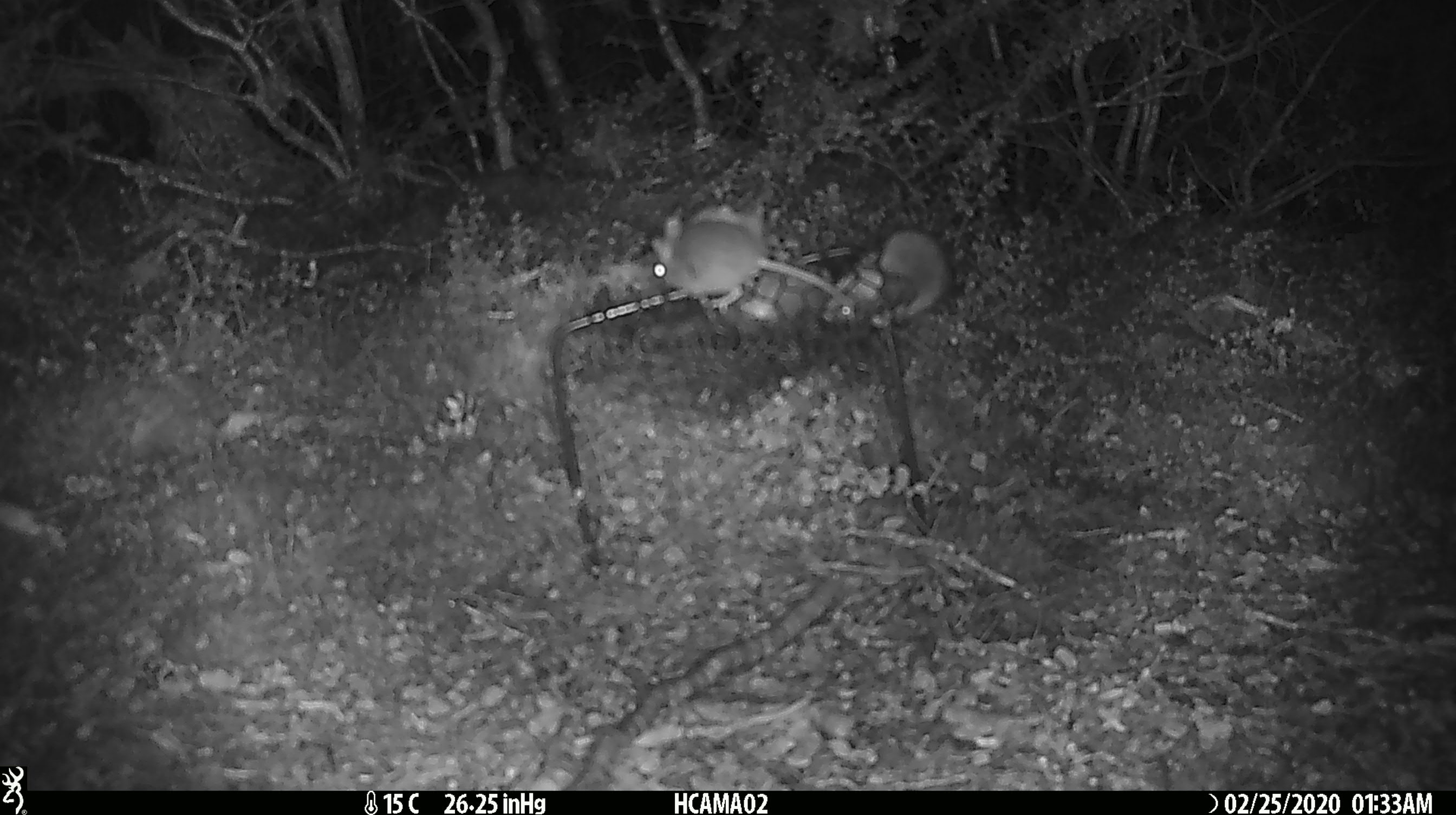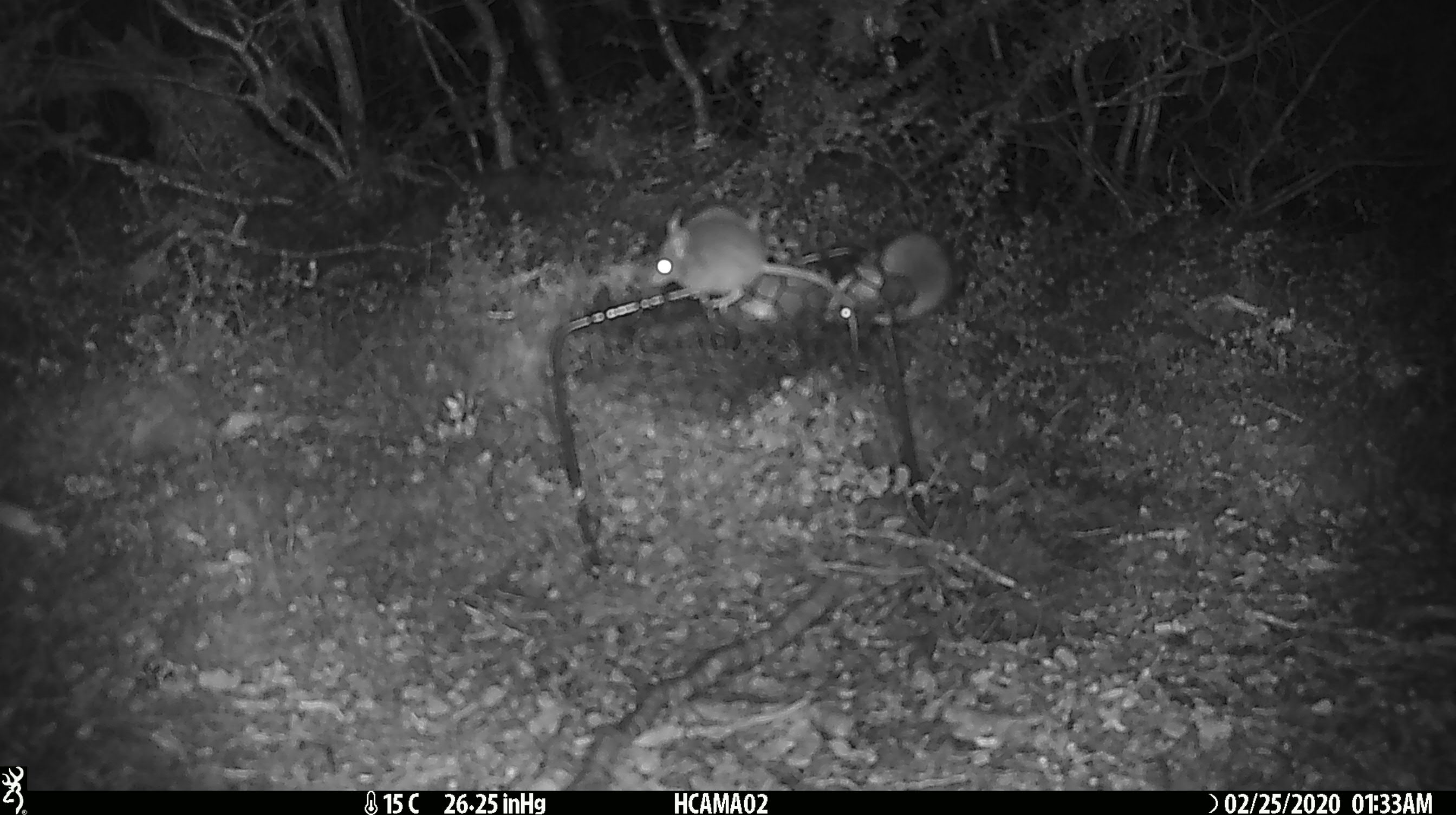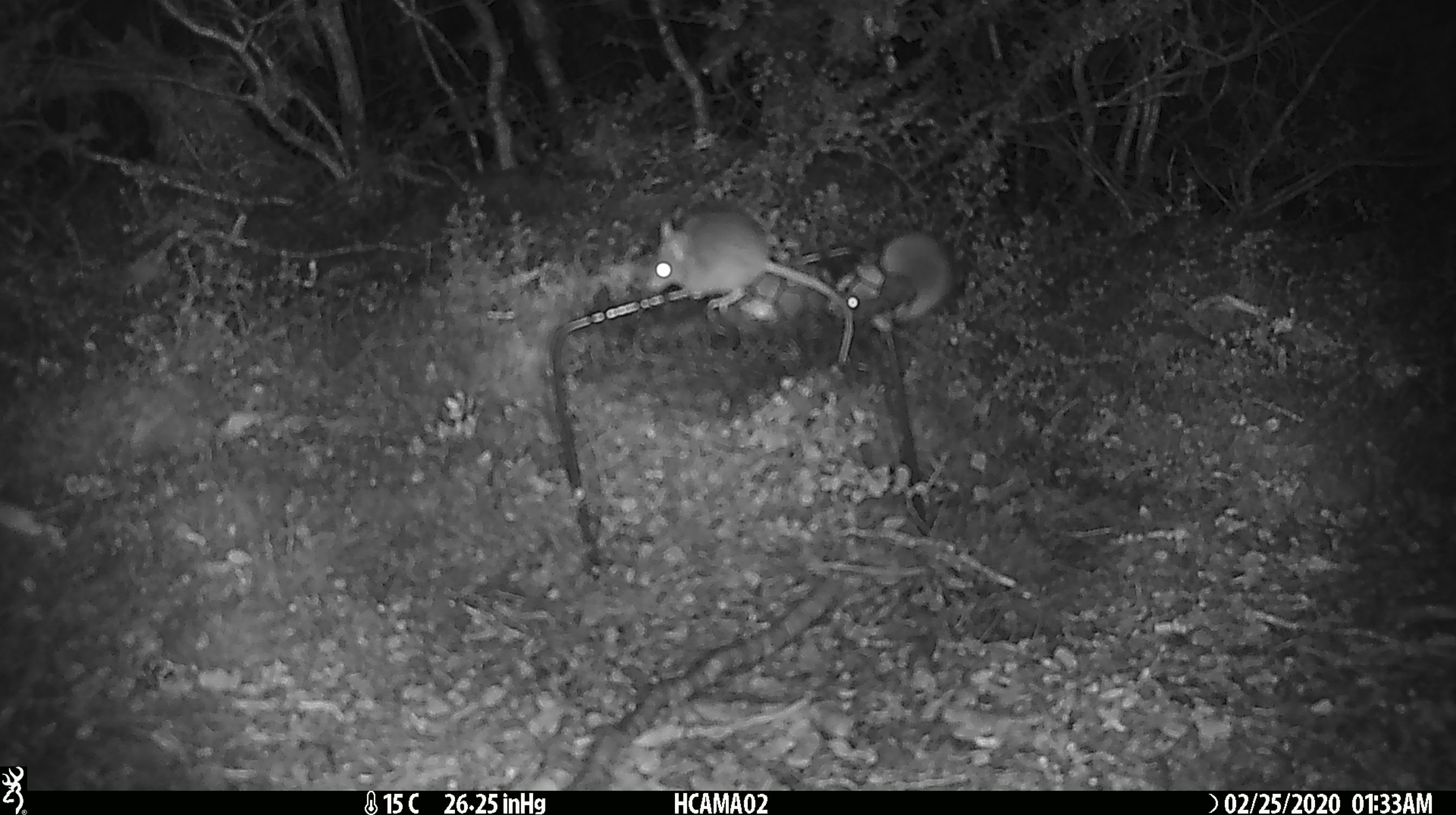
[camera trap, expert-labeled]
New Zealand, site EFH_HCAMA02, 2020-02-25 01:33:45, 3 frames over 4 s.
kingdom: Animalia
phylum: Chordata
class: Mammalia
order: Rodentia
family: Muridae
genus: Mus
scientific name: Mus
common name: mouse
Mouse (Mus).